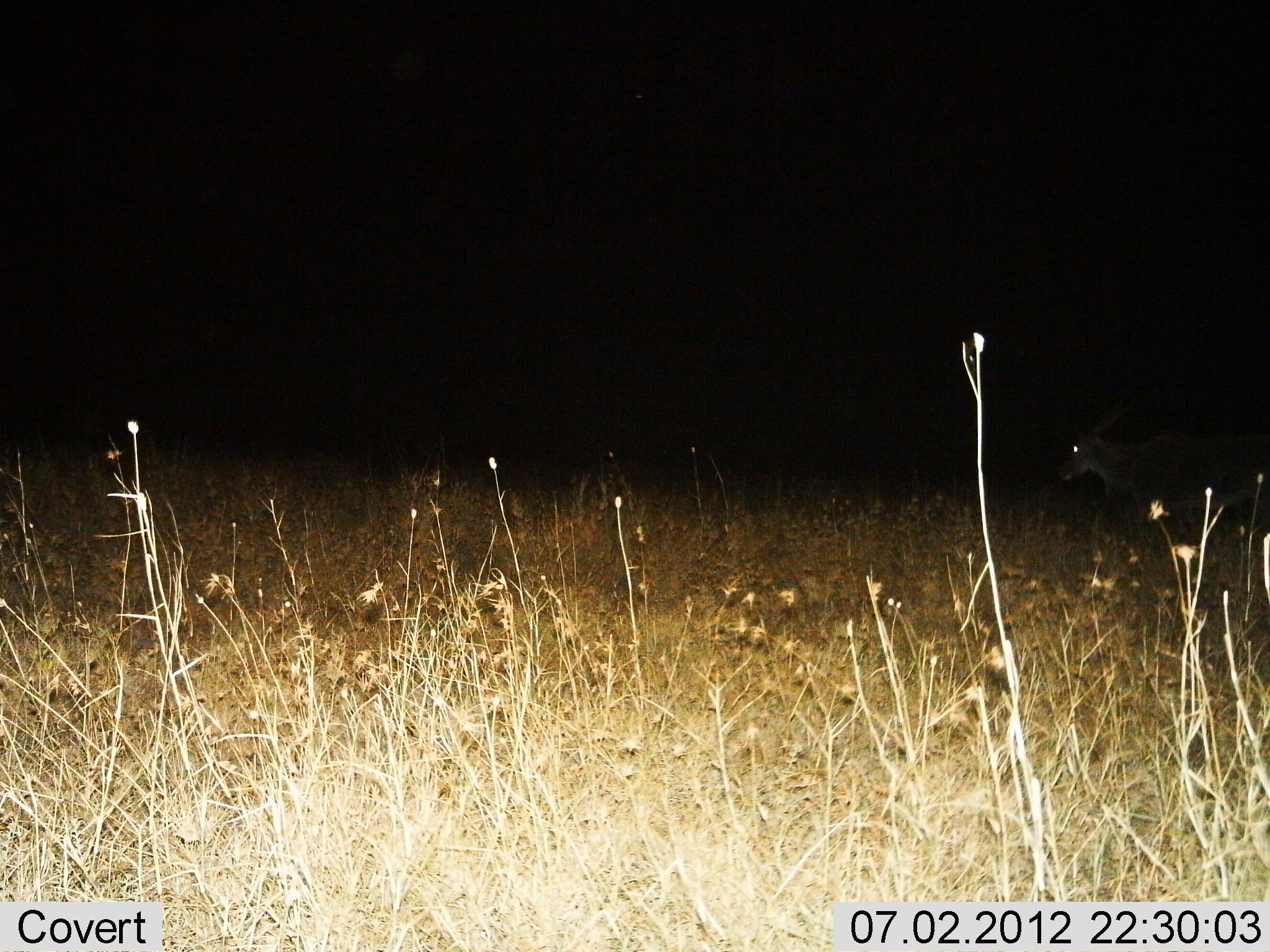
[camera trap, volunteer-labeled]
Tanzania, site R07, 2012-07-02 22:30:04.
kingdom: Animalia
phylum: Chordata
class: Mammalia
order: Artiodactyla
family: Bovidae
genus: Tragelaphus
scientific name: Tragelaphus oryx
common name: eland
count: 1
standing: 71%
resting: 0%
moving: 29%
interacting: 0%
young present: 0%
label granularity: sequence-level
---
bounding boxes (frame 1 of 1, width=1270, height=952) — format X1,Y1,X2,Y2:
animal: 1055,391,1270,545